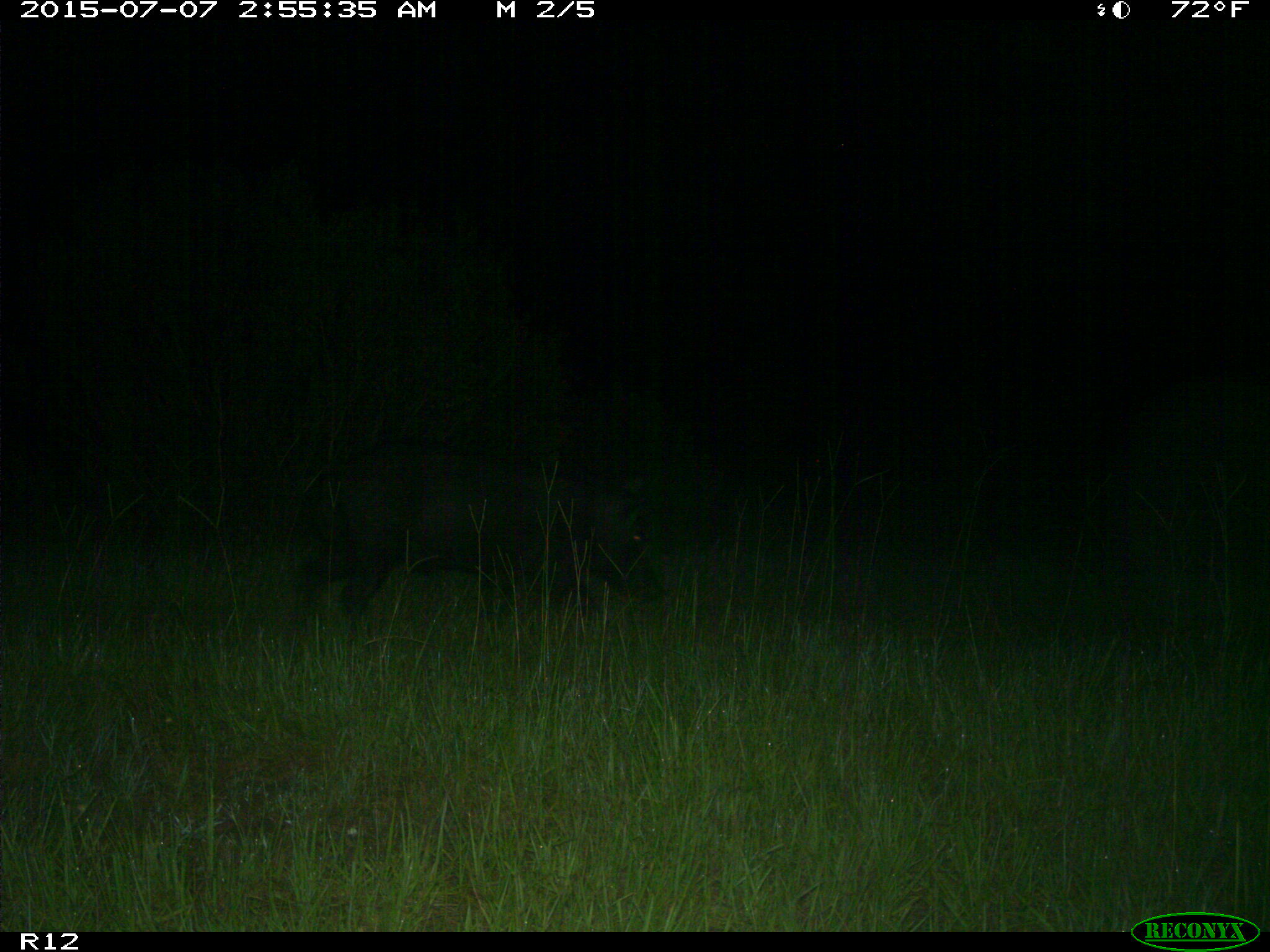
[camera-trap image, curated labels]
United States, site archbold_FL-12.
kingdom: Animalia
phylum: Chordata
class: Mammalia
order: Artiodactyla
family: Suidae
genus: Sus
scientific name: Sus scrofa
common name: wild boar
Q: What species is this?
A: Sus scrofa (wild boar).